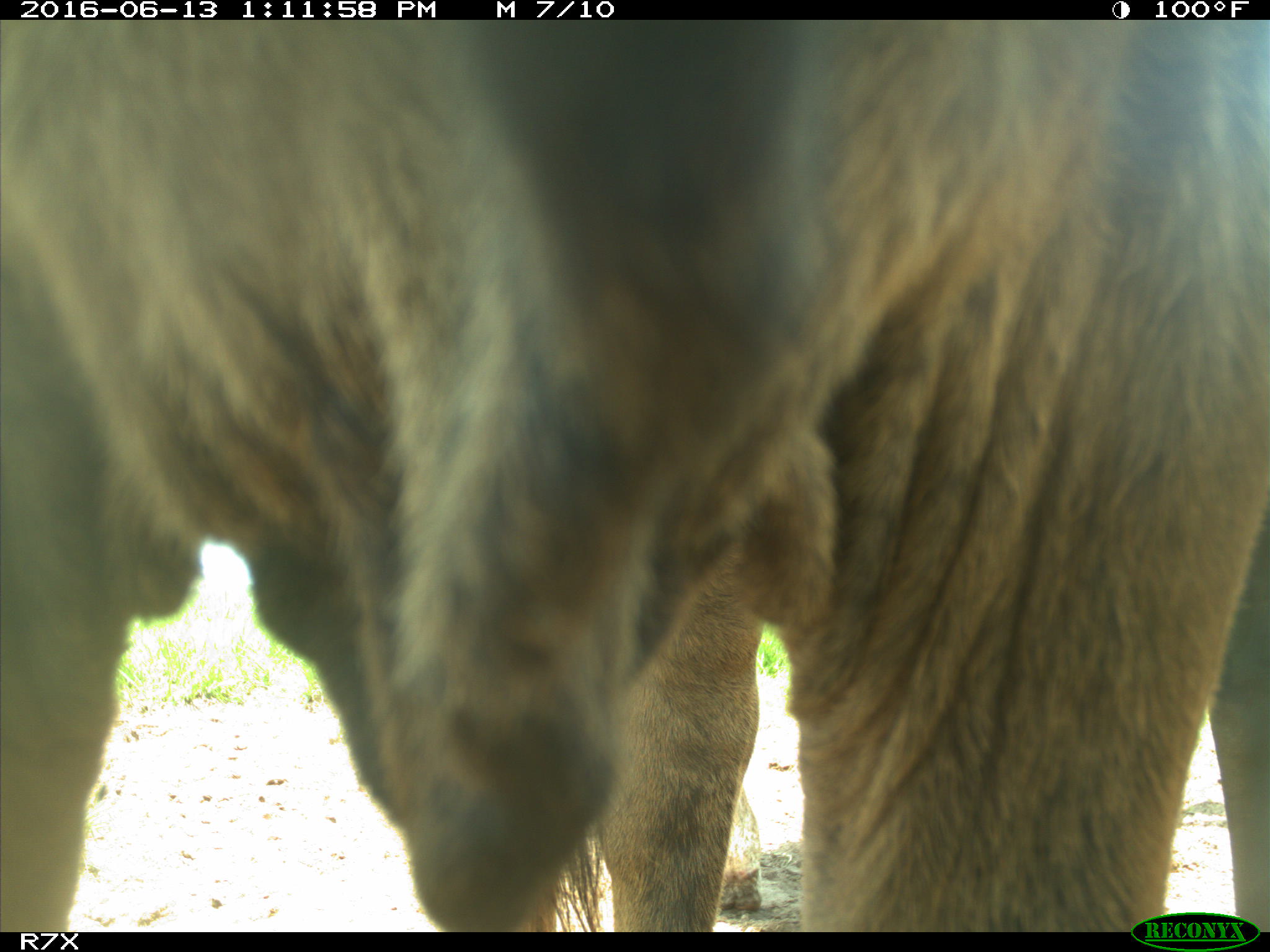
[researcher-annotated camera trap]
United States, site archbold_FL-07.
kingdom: Animalia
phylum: Chordata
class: Mammalia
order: Artiodactyla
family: Bovidae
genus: Bos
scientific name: Bos taurus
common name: domestic cow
Bos taurus (domestic cow).